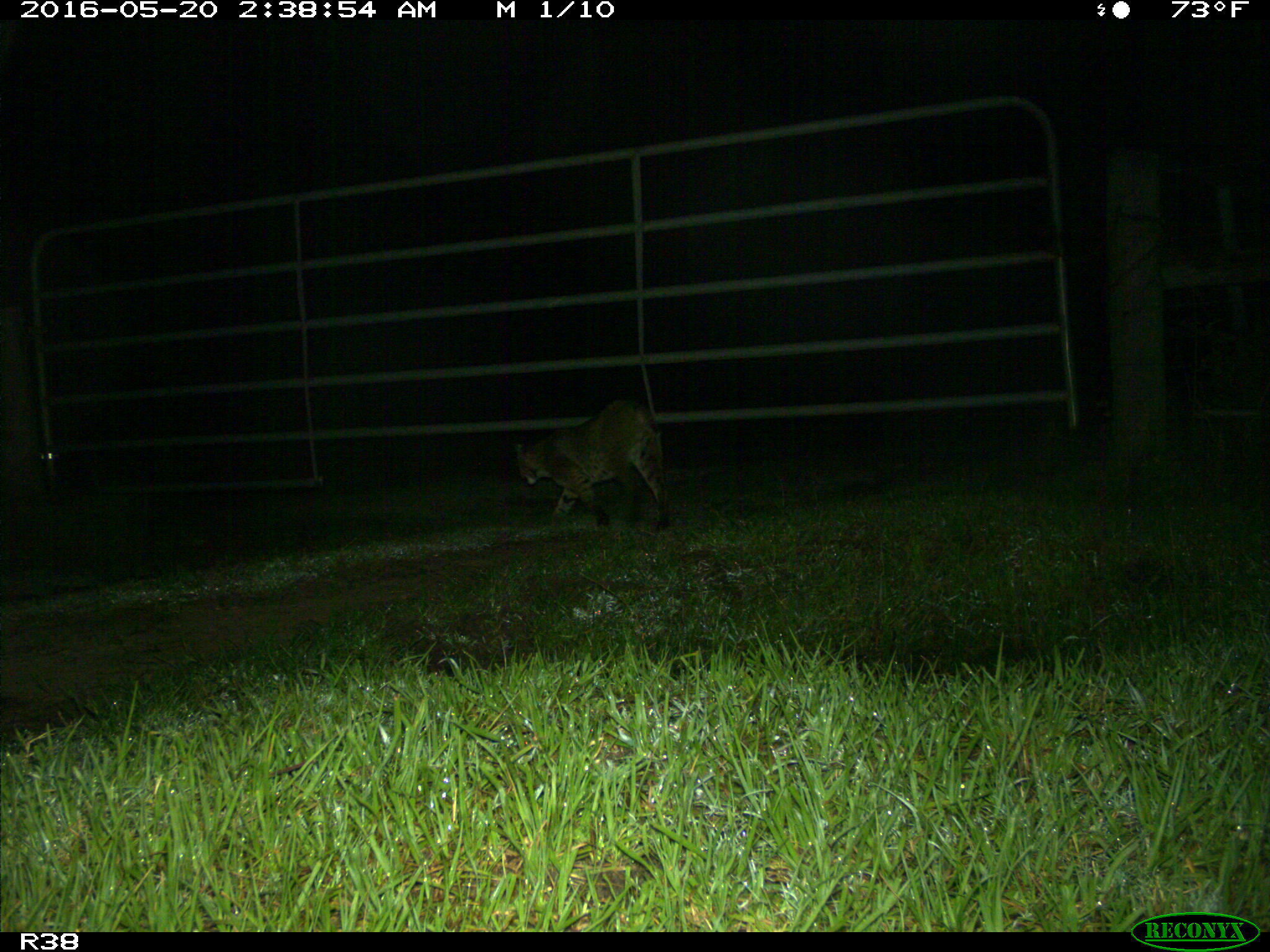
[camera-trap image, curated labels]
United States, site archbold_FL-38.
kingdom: Animalia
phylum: Chordata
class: Mammalia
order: Carnivora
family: Felidae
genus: Lynx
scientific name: Lynx rufus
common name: bobcat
Lynx rufus (bobcat).